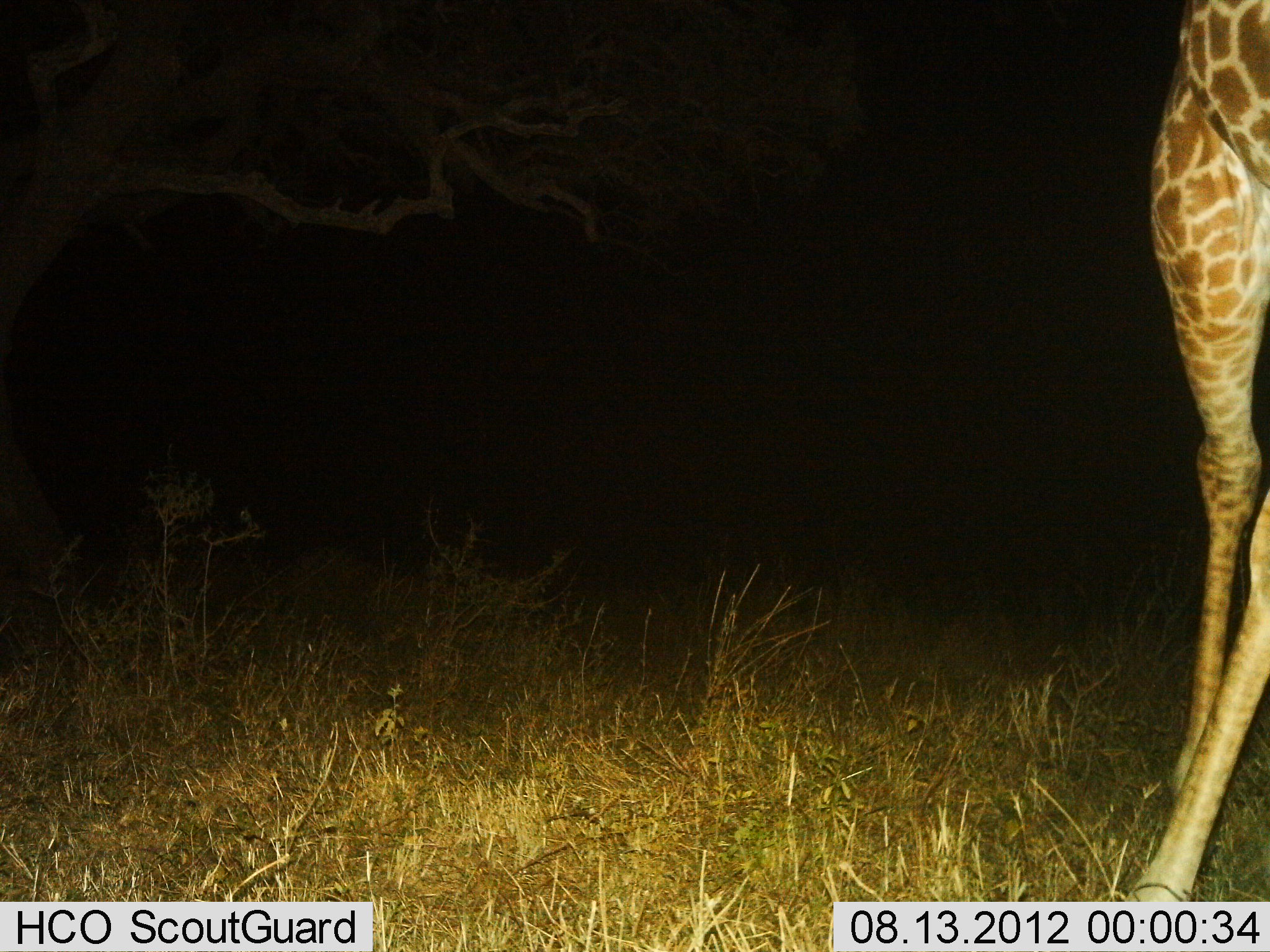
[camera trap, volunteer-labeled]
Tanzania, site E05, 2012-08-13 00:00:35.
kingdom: Animalia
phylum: Chordata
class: Mammalia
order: Artiodactyla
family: Giraffidae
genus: Giraffa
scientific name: Giraffa camelopardalis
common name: giraffe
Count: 1.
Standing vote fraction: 90%.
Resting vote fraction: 0%.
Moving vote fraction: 10%.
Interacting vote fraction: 0%.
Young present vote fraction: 0%.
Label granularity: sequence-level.